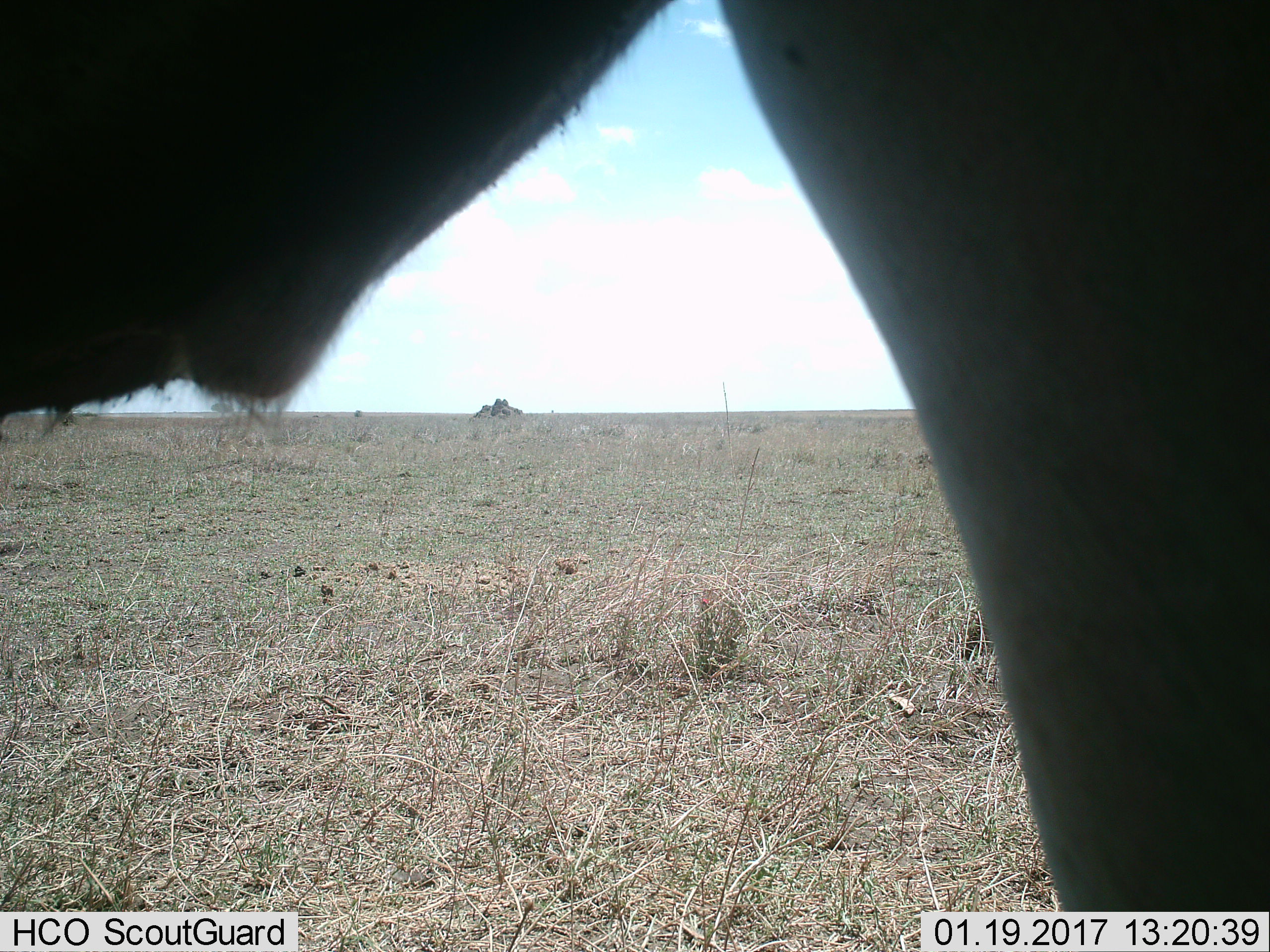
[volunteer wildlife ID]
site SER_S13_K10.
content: unidentified animal